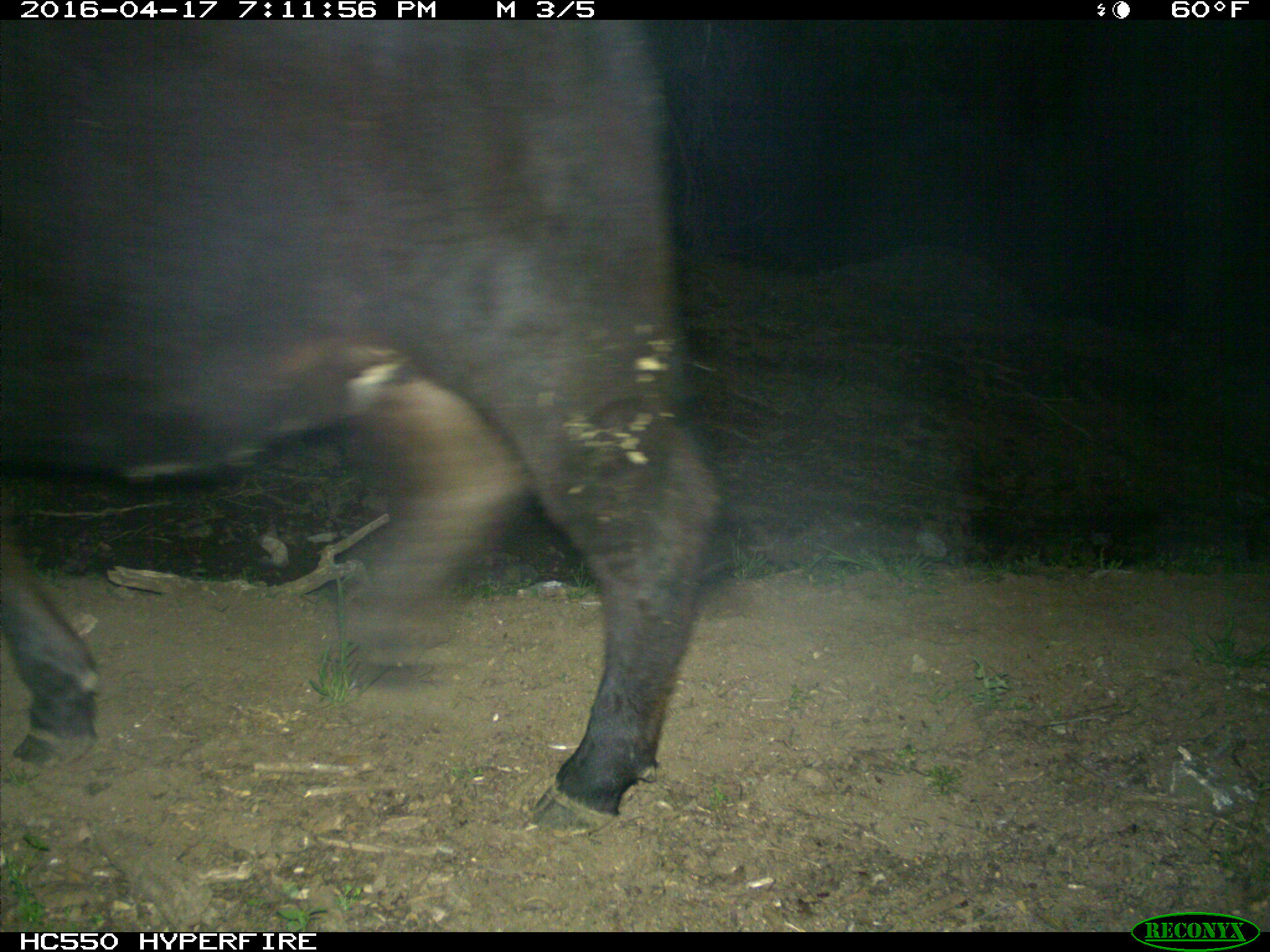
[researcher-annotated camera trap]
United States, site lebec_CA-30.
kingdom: Animalia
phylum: Chordata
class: Mammalia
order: Artiodactyla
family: Bovidae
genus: Bos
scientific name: Bos taurus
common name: domestic cow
Bos taurus (domestic cow).